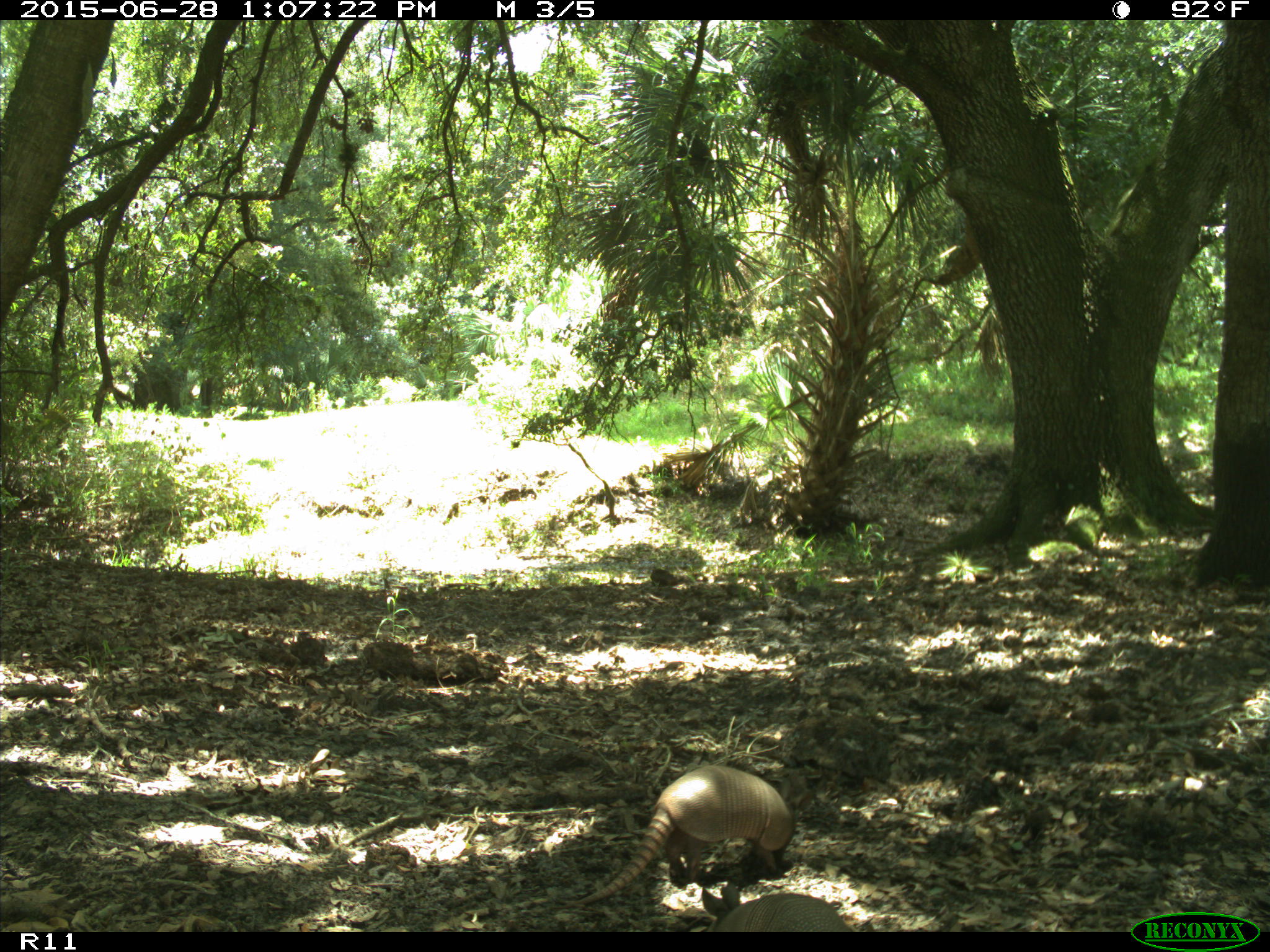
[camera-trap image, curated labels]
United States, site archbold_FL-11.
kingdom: Animalia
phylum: Chordata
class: Mammalia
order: Cingulata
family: Dasypodidae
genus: Dasypus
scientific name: Dasypus novemcinctus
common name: nine-banded armadillo